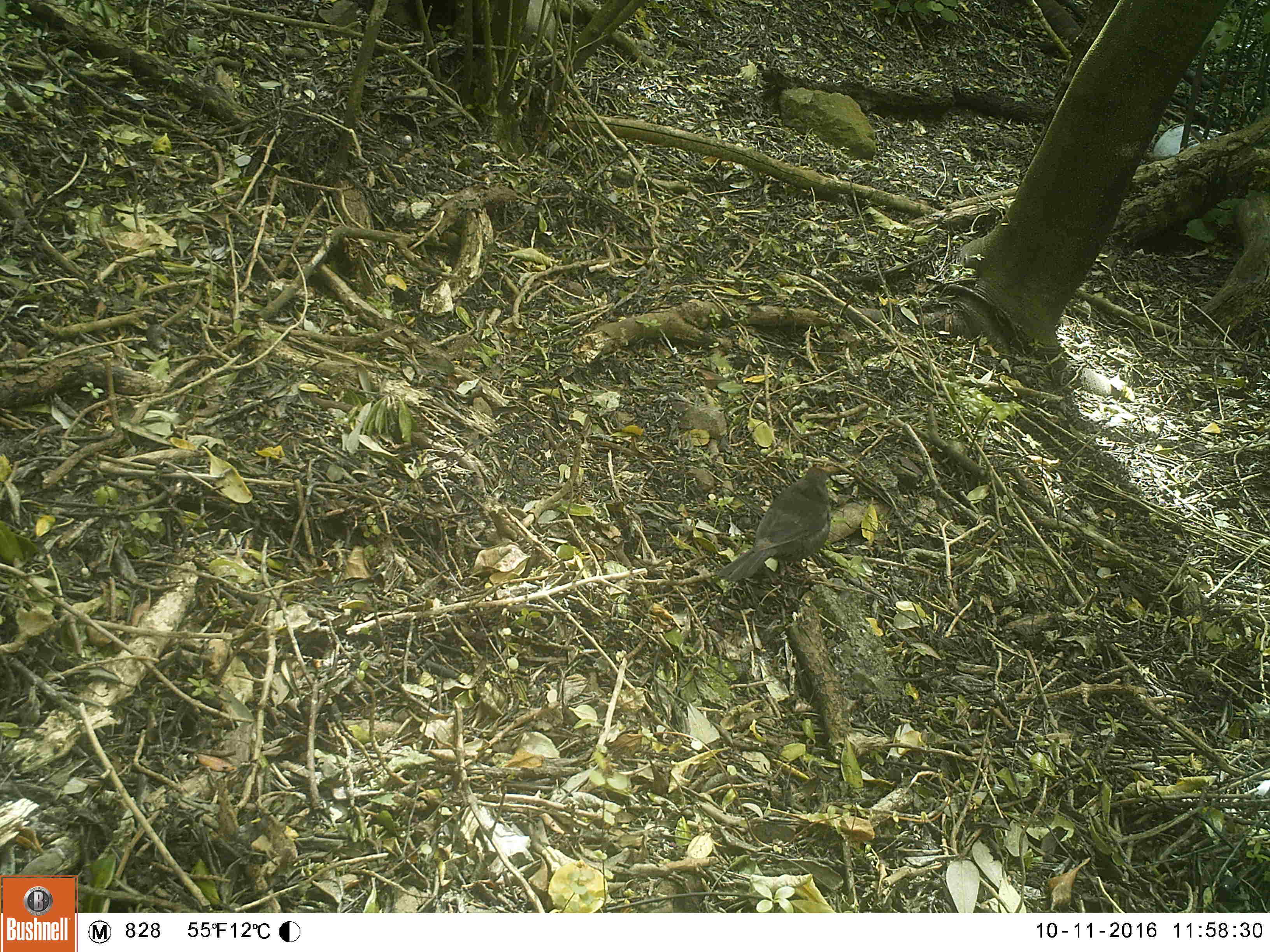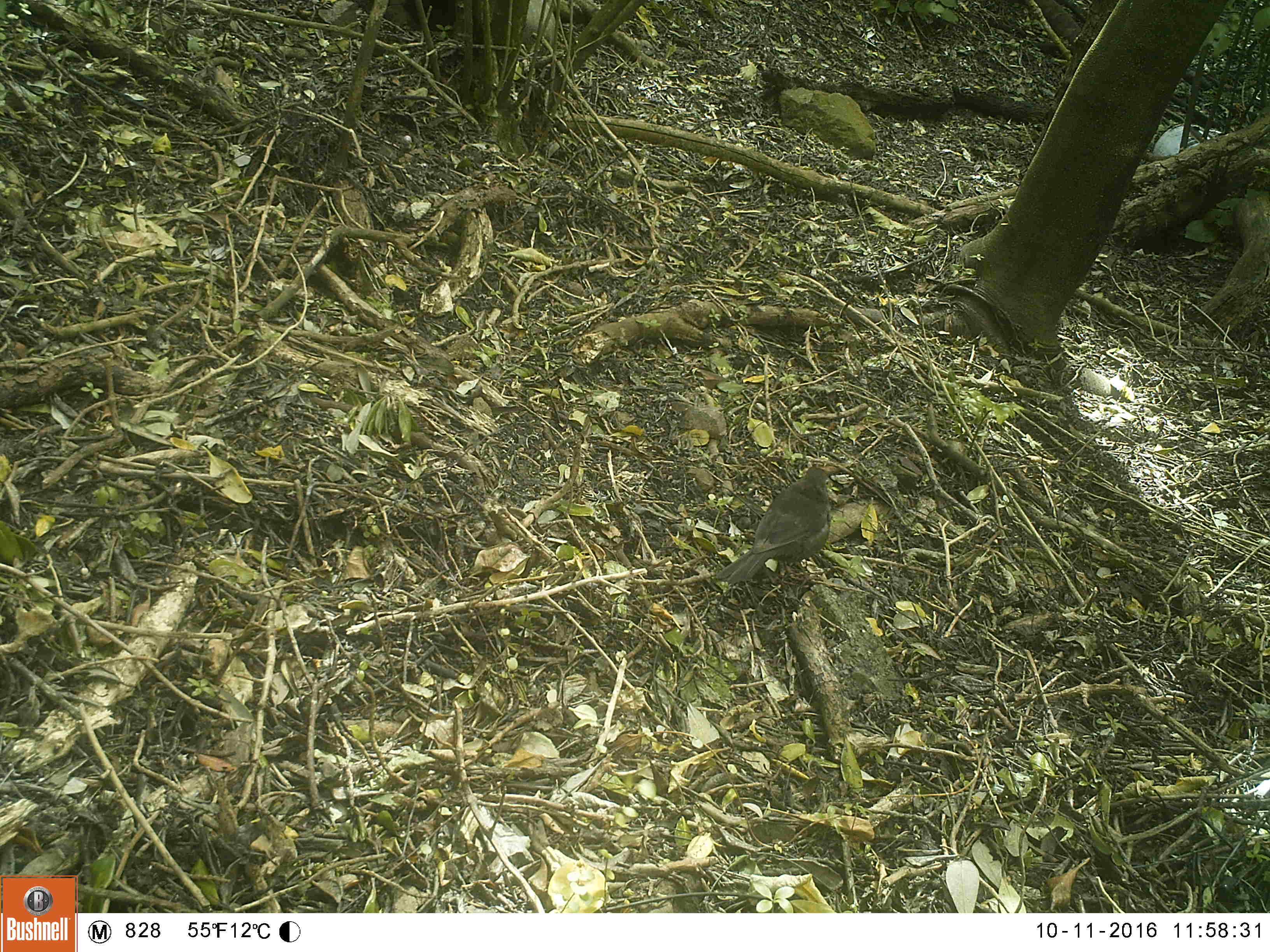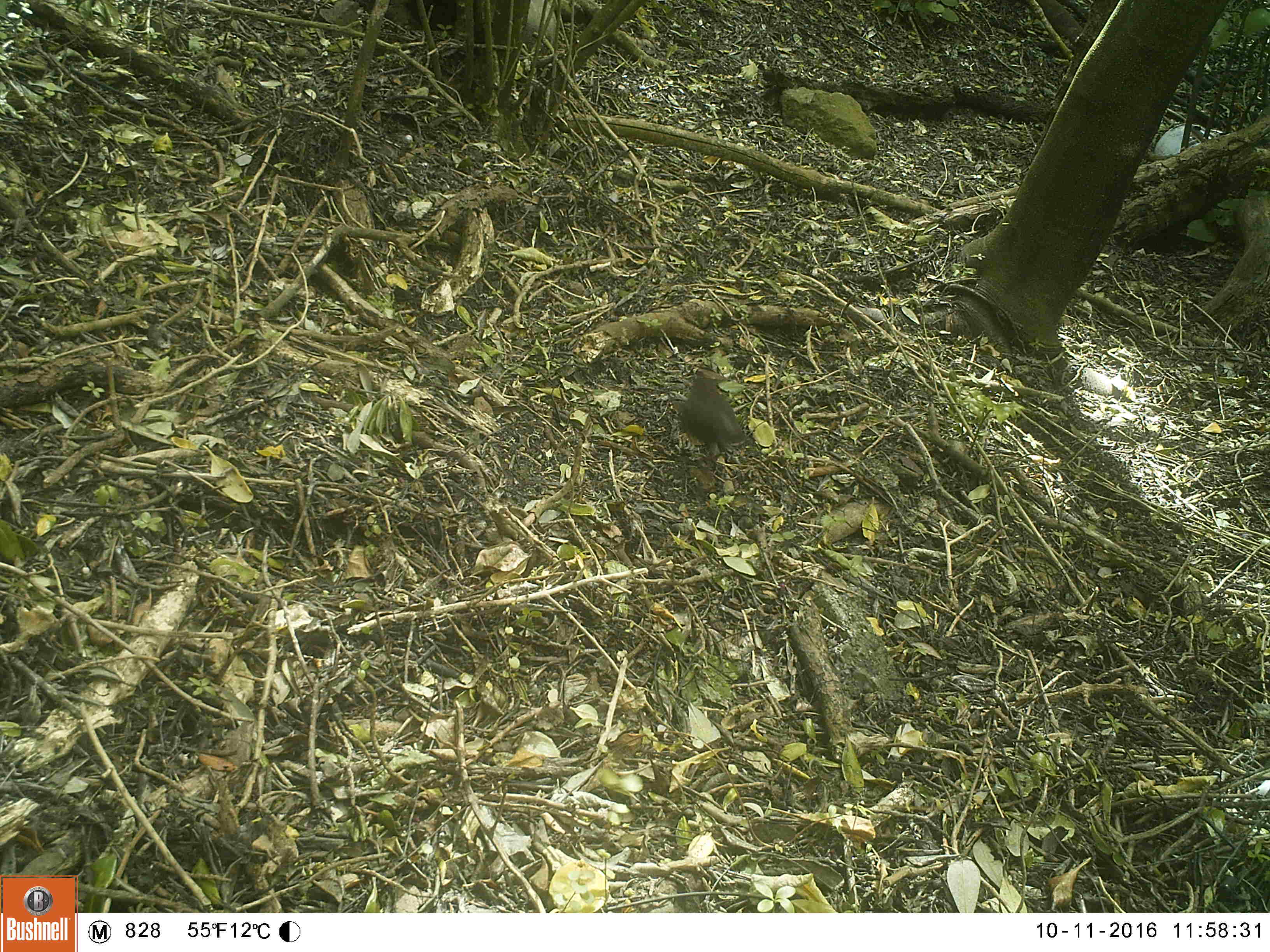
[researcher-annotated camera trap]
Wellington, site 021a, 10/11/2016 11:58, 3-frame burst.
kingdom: Animalia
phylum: Chordata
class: Aves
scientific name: Aves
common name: bird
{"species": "bird (Aves)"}